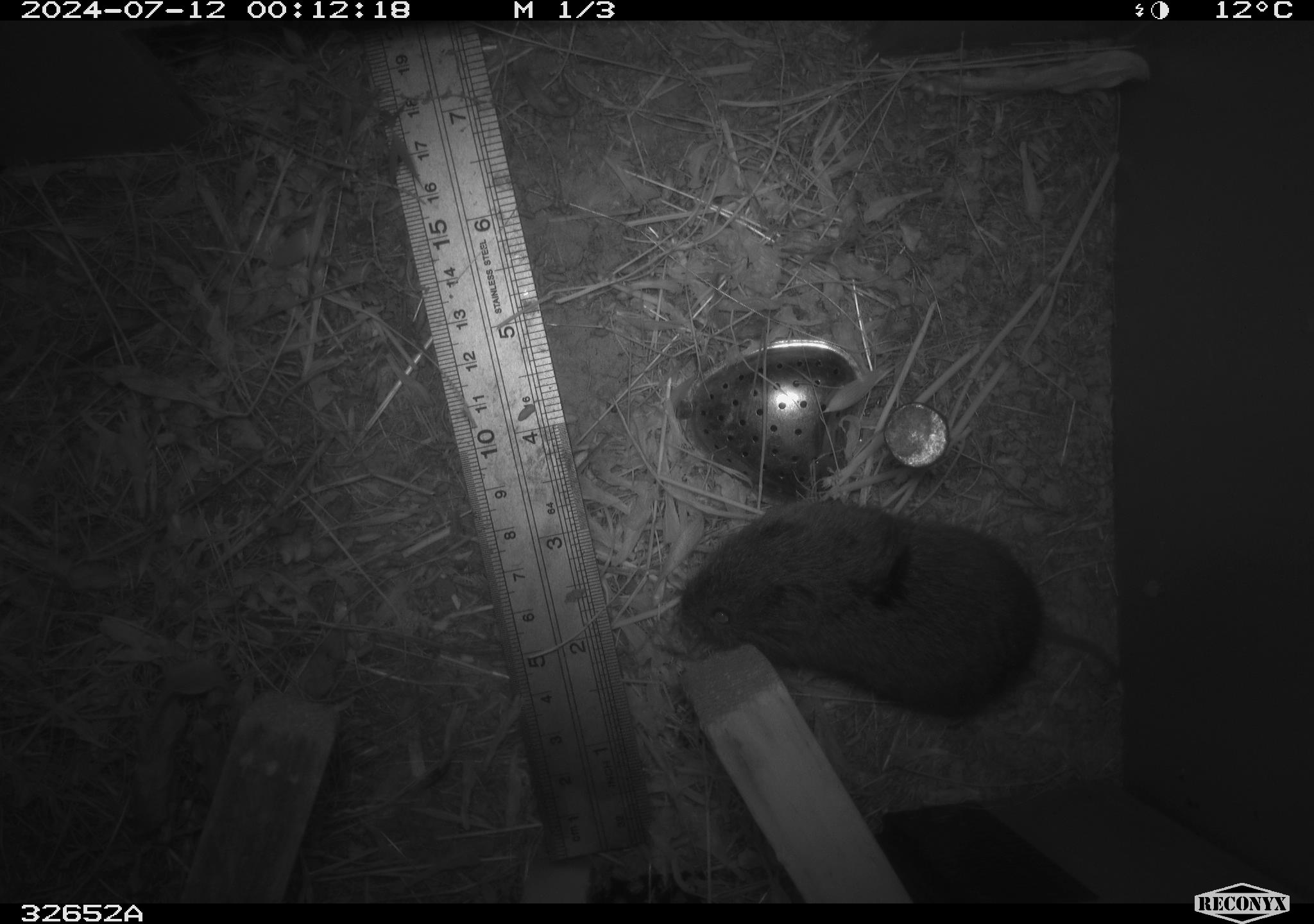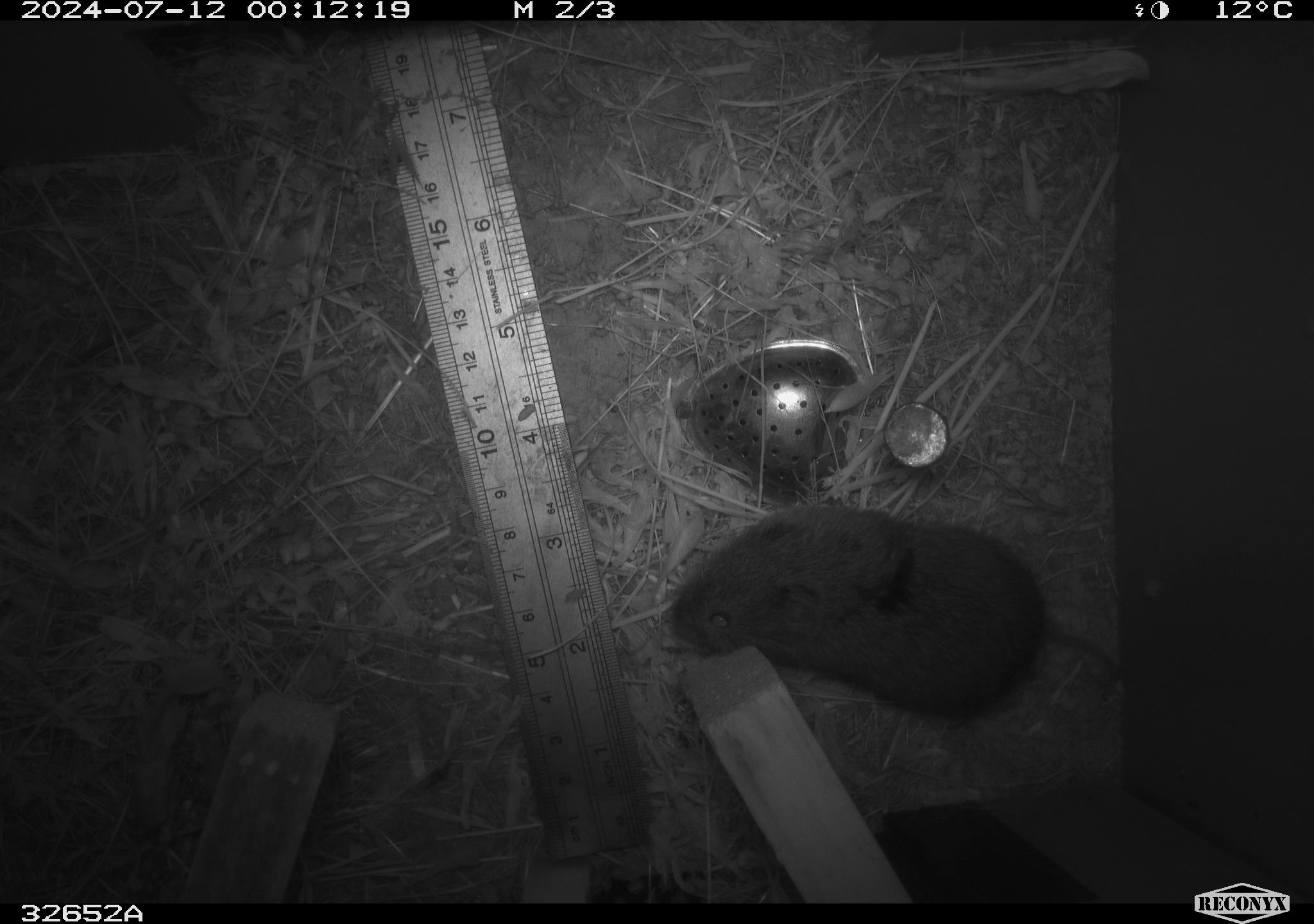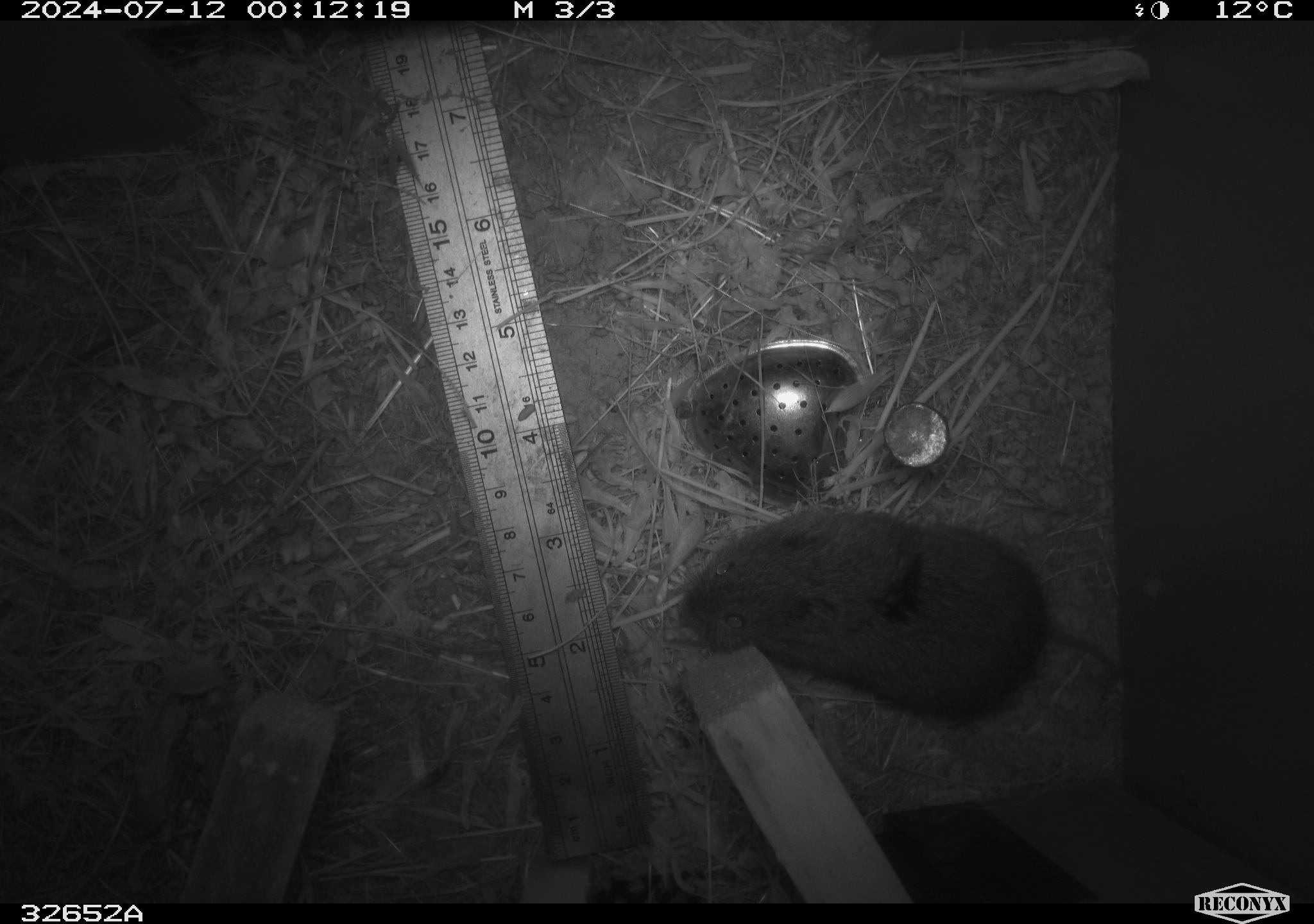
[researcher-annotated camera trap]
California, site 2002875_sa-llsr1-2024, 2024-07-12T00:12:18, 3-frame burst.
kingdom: Animalia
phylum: Chordata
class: Mammalia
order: Rodentia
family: Cricetidae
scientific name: Arvicolinae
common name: voles, lemmings, and muskrats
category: arvicolinae subfamily